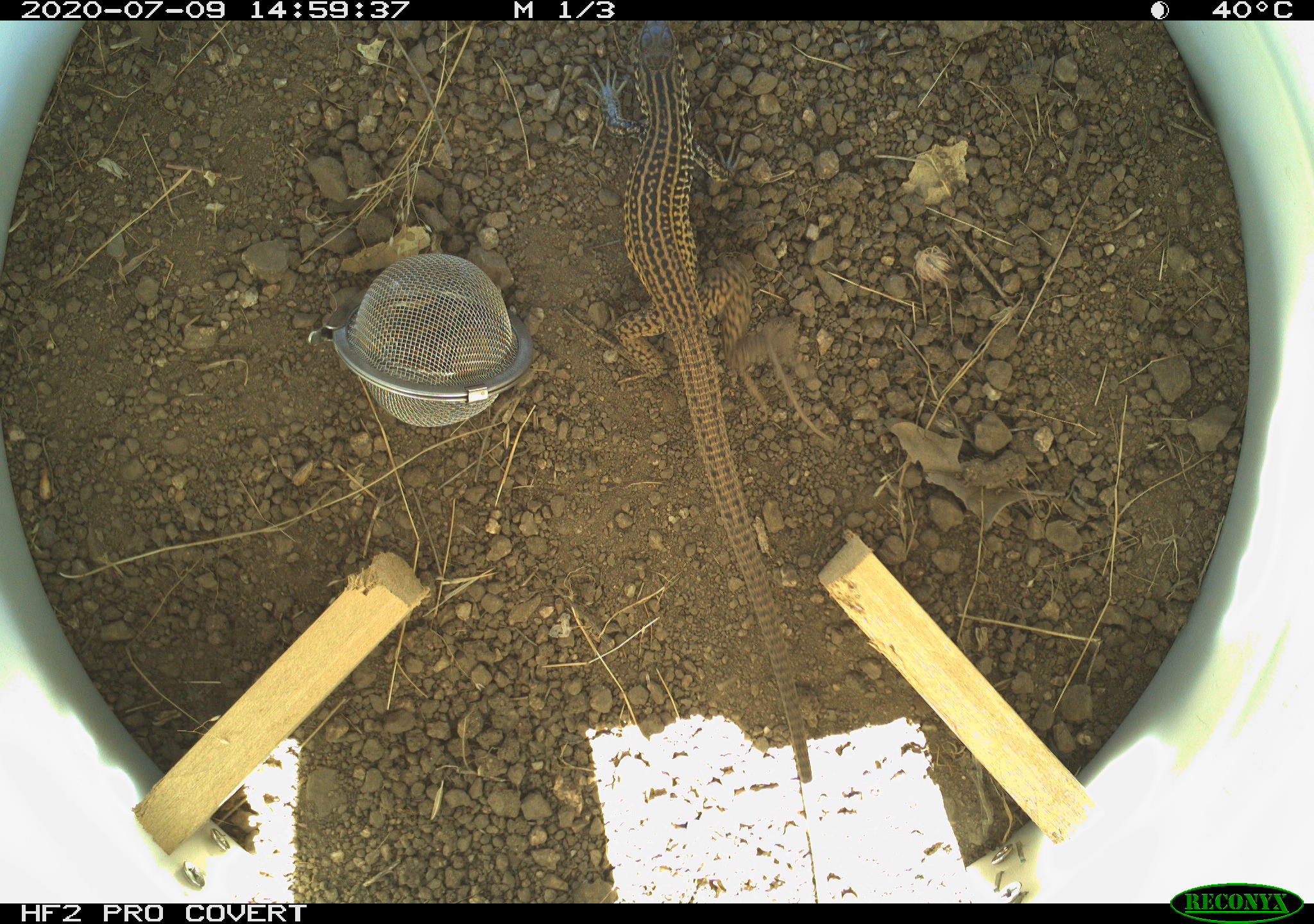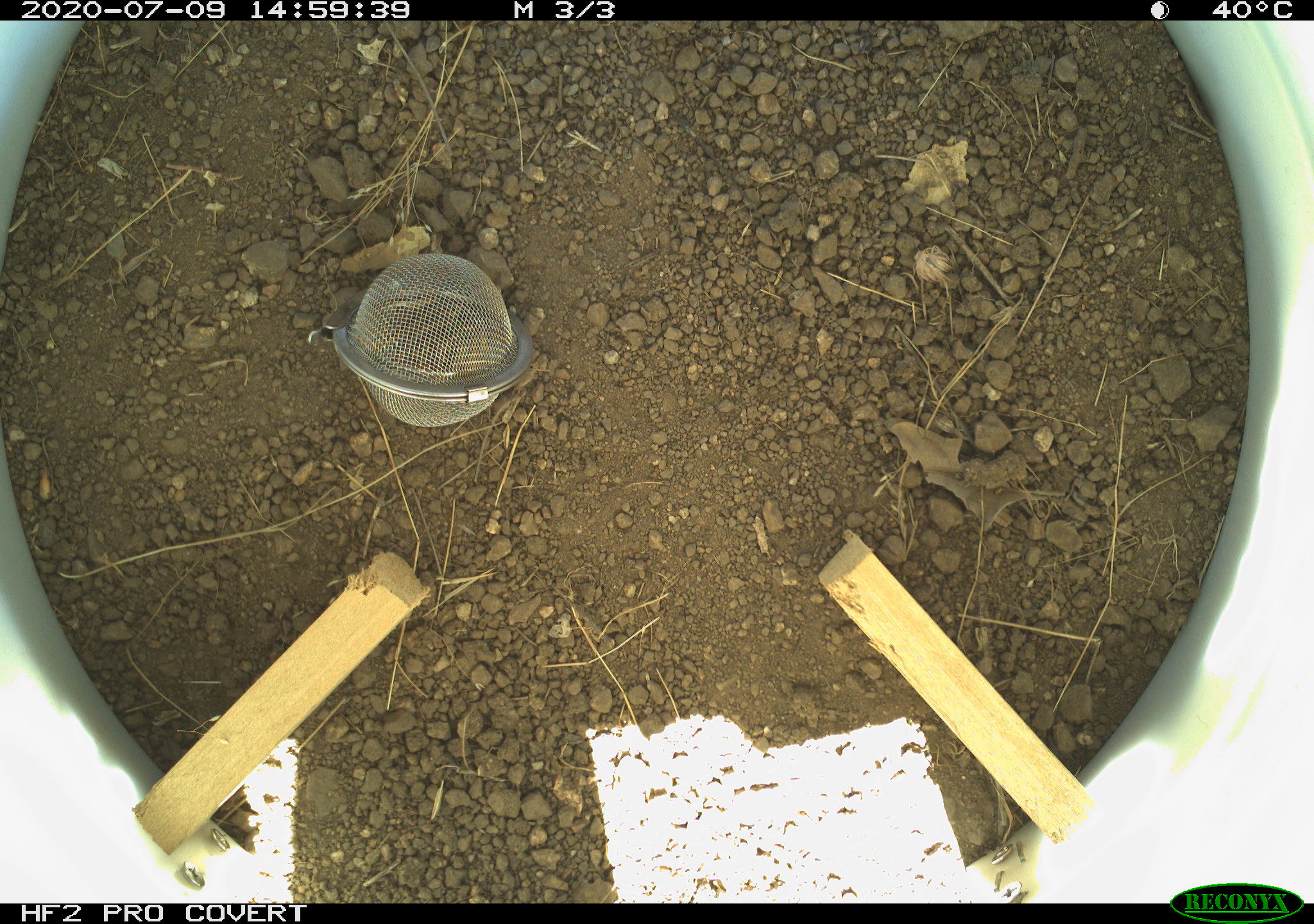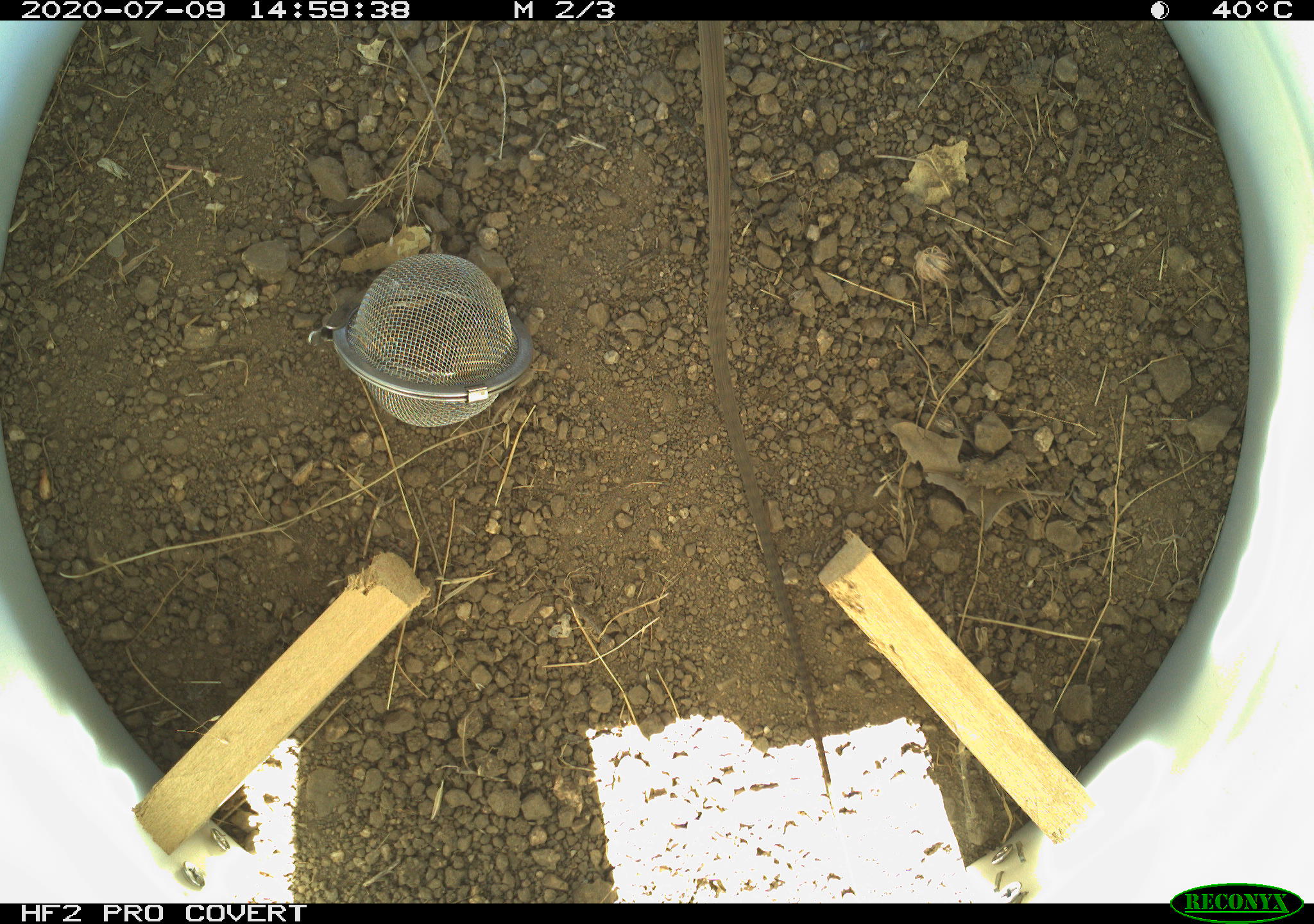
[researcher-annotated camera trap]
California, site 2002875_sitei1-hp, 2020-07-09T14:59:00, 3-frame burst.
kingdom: Animalia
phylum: Chordata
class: Reptilia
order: Squamata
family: Teiidae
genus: Aspidoscelis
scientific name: Aspidoscelis tigris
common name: western whiptail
Western whiptail (Aspidoscelis tigris).